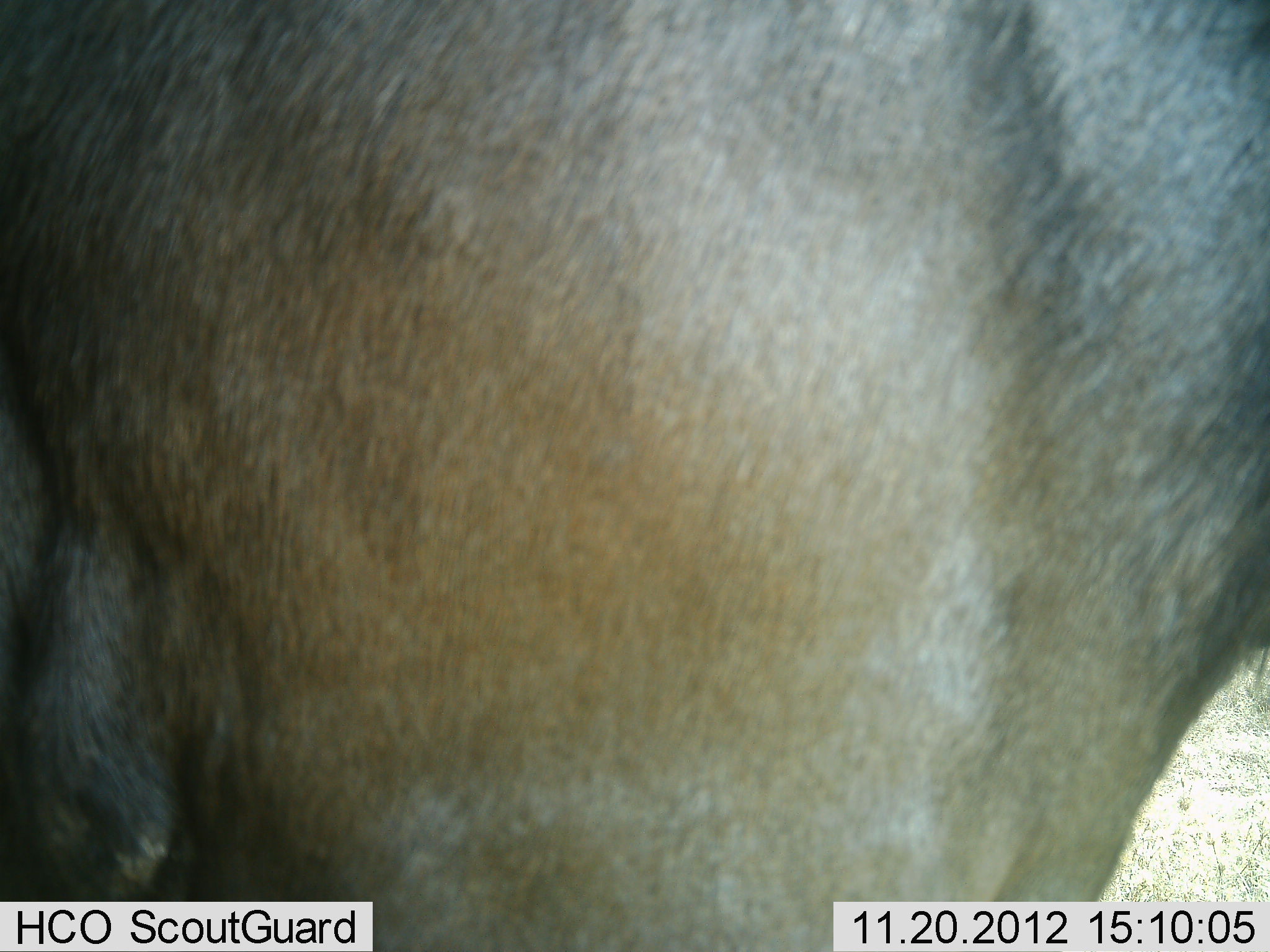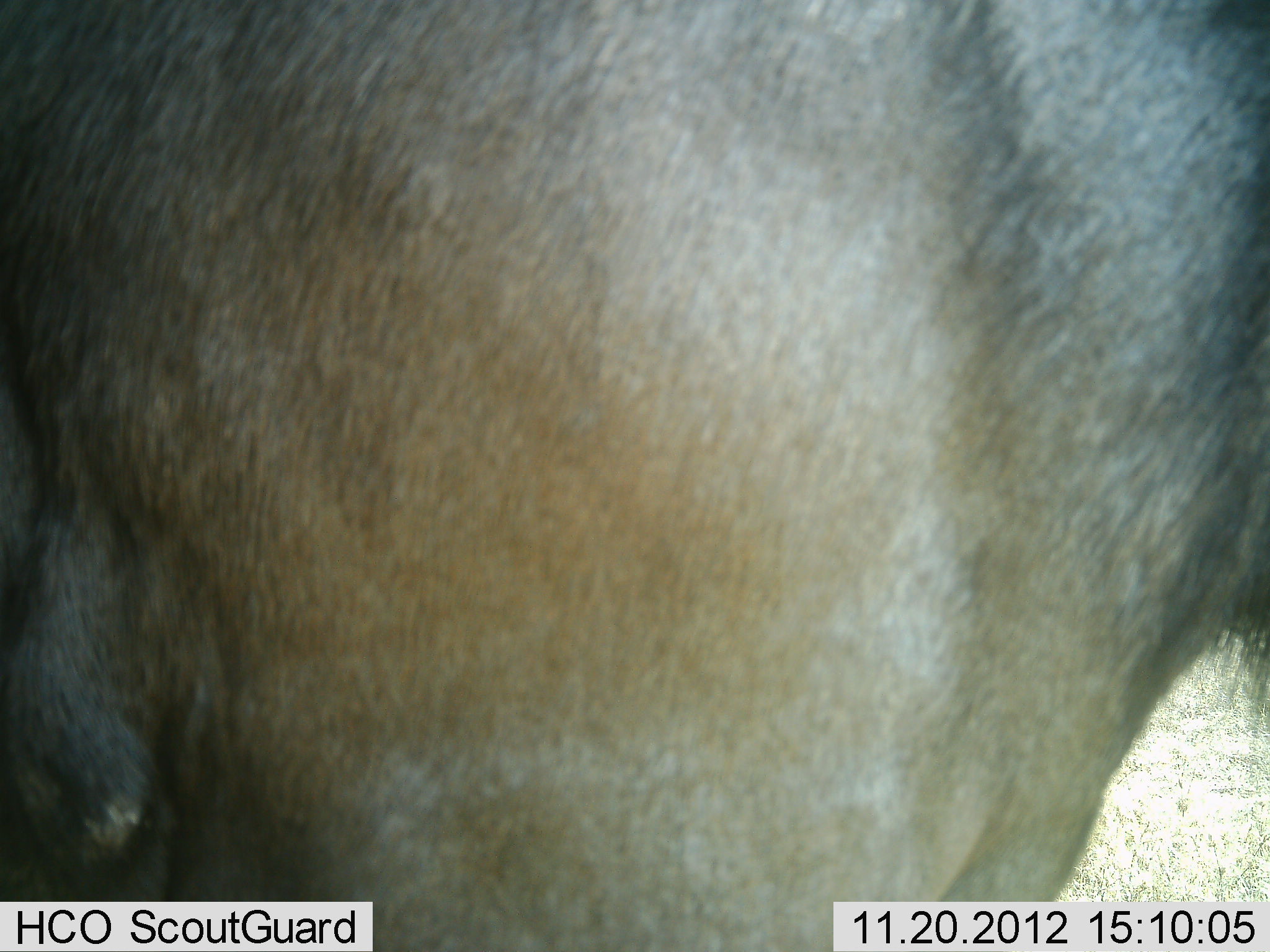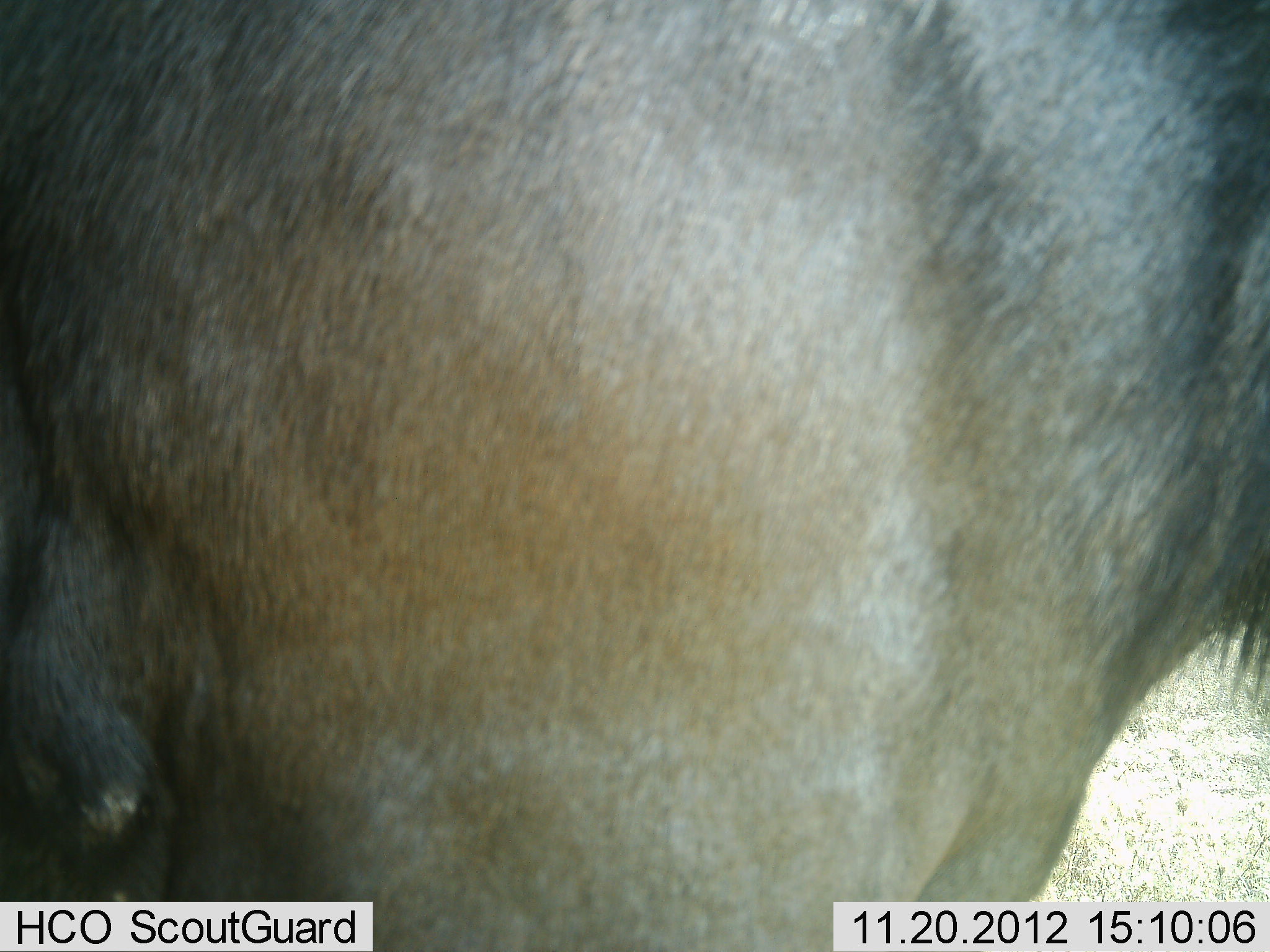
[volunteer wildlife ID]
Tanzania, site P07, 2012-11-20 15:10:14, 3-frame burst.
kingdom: Animalia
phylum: Chordata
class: Mammalia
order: Artiodactyla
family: Bovidae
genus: Connochaetes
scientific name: Connochaetes taurinus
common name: blue wildebeest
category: wildebeest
Wildebeest (blue wildebeest) (Connochaetes taurinus), count 1. Behavior (volunteer vote fractions): standing 100%, resting 0%, moving 10%, interacting 0%. Young present (vote fraction): 0%. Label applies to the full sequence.